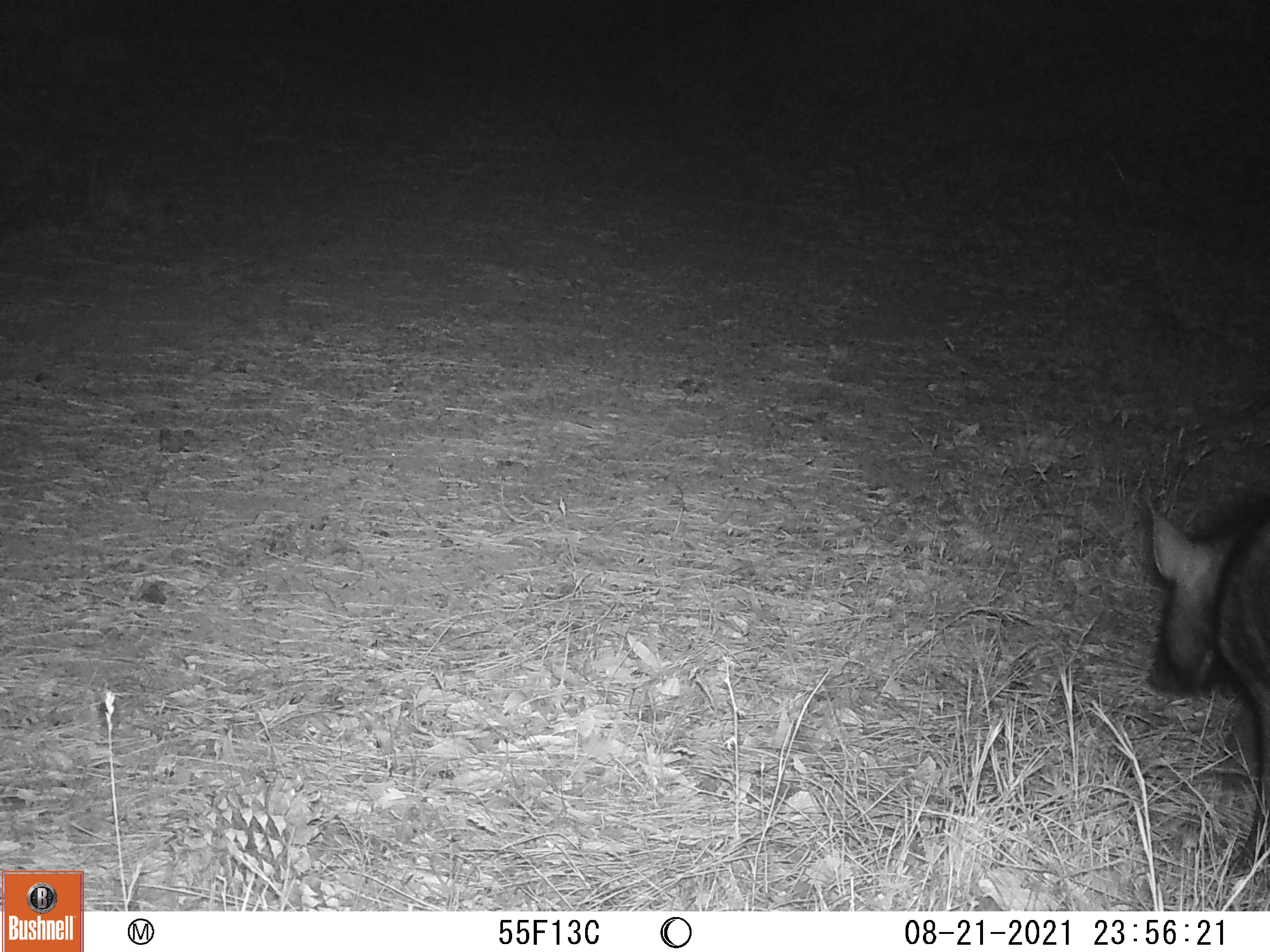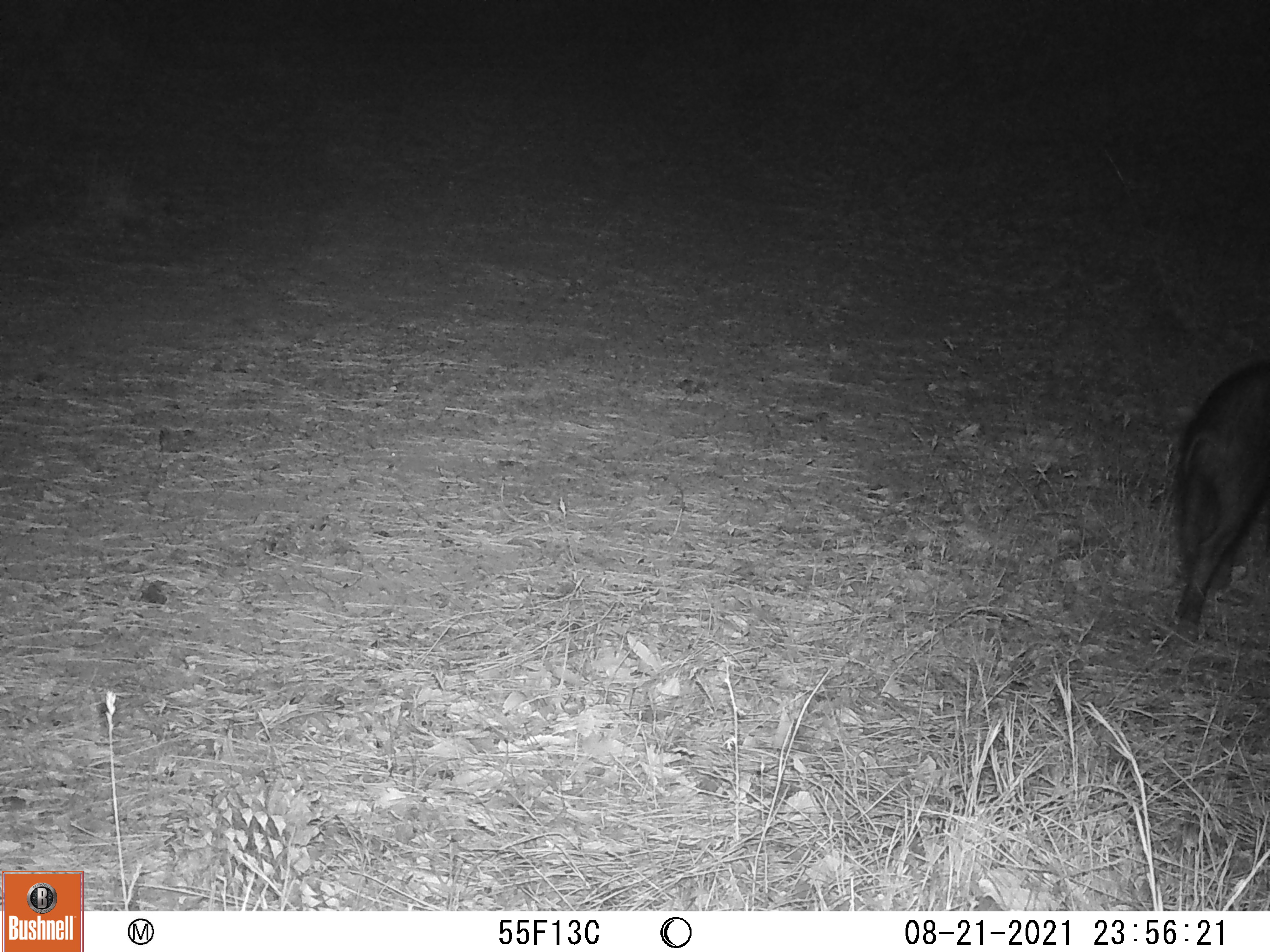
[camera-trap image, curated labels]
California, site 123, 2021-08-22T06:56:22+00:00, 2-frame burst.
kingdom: Animalia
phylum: Chordata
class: Mammalia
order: Artiodactyla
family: Suidae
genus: Sus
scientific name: Sus scrofa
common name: wild boar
Wild boar (Sus scrofa).